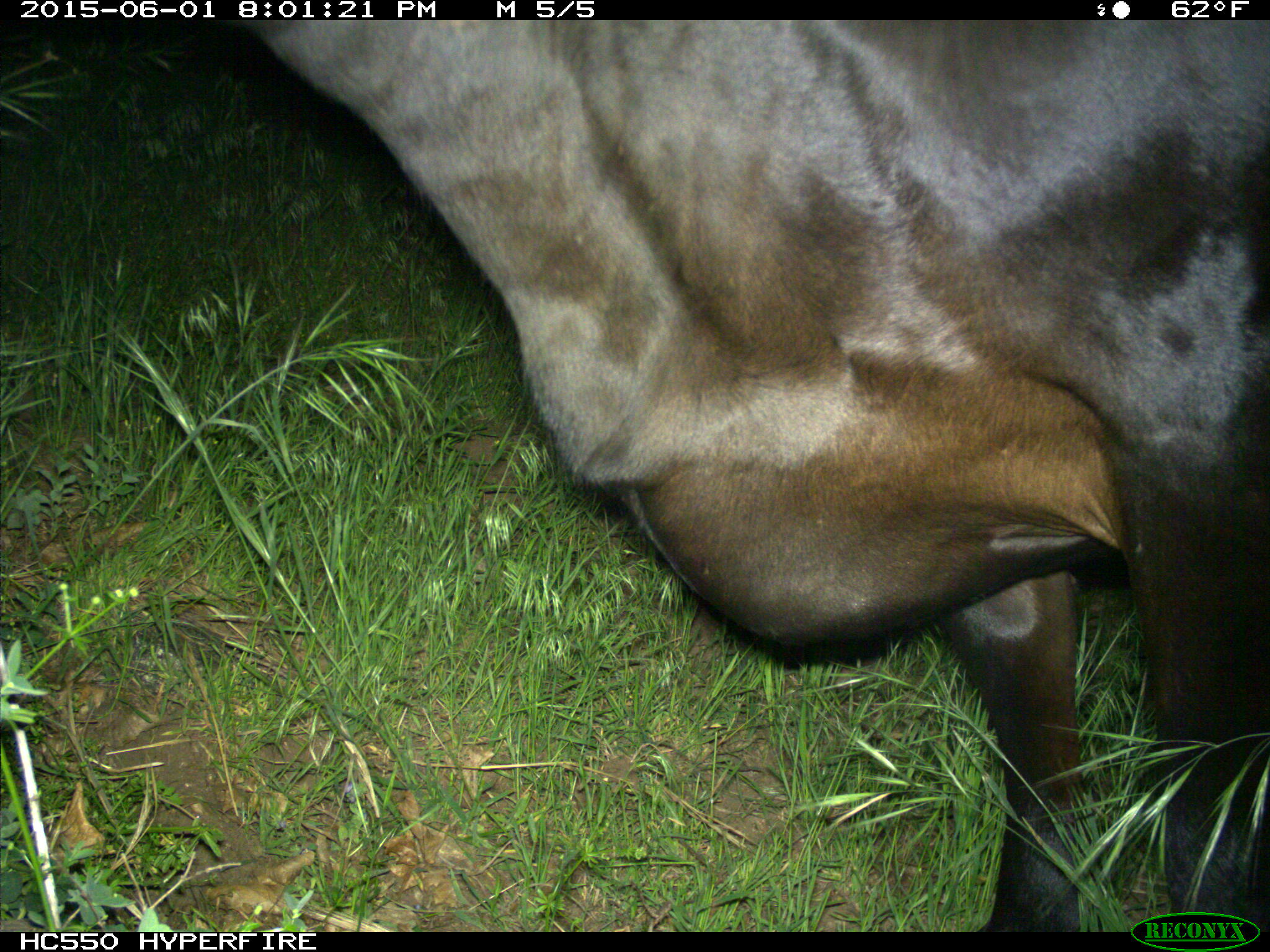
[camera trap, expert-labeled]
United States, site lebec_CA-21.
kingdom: Animalia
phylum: Chordata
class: Mammalia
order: Artiodactyla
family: Bovidae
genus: Bos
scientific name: Bos taurus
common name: domestic cow